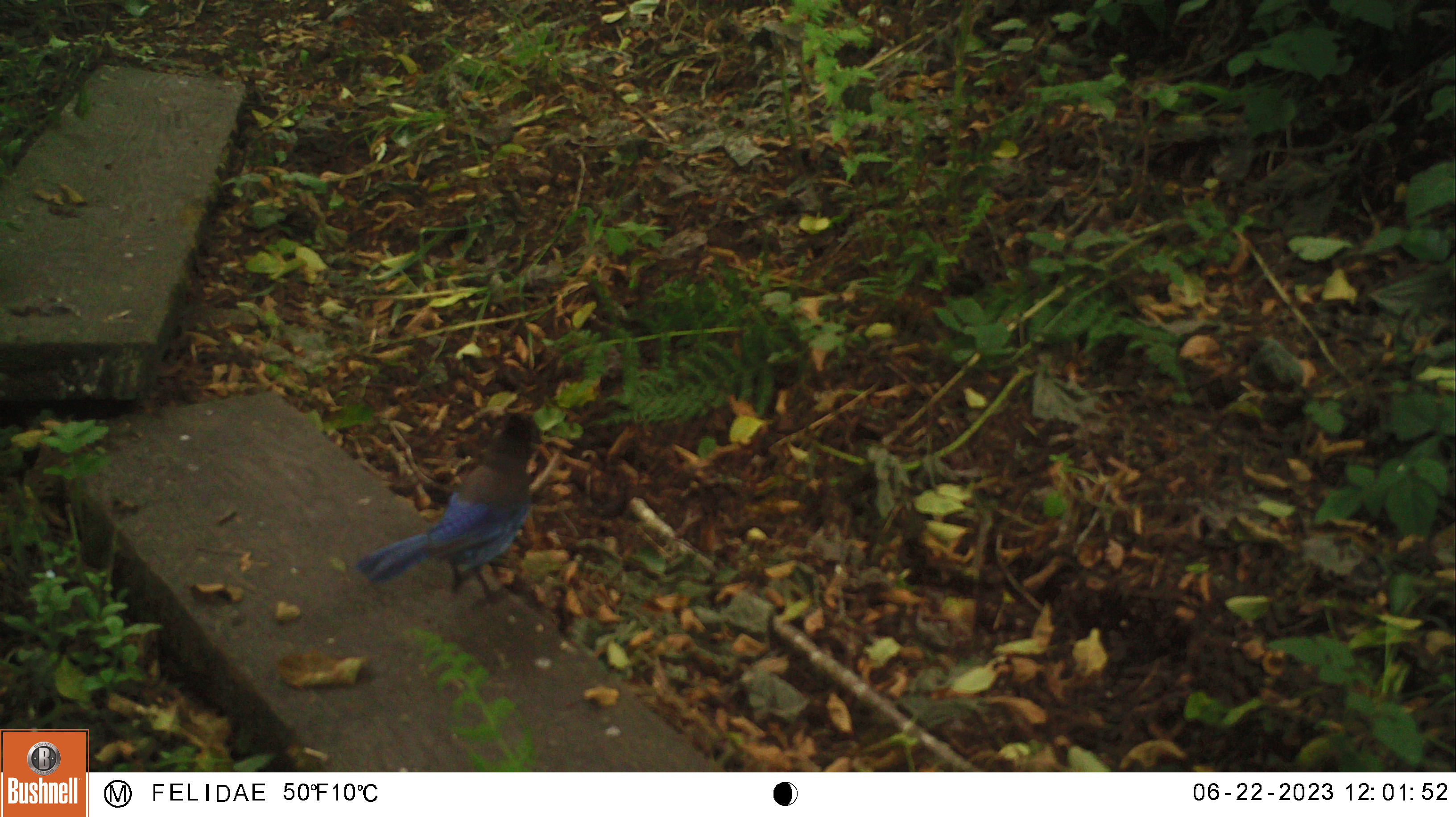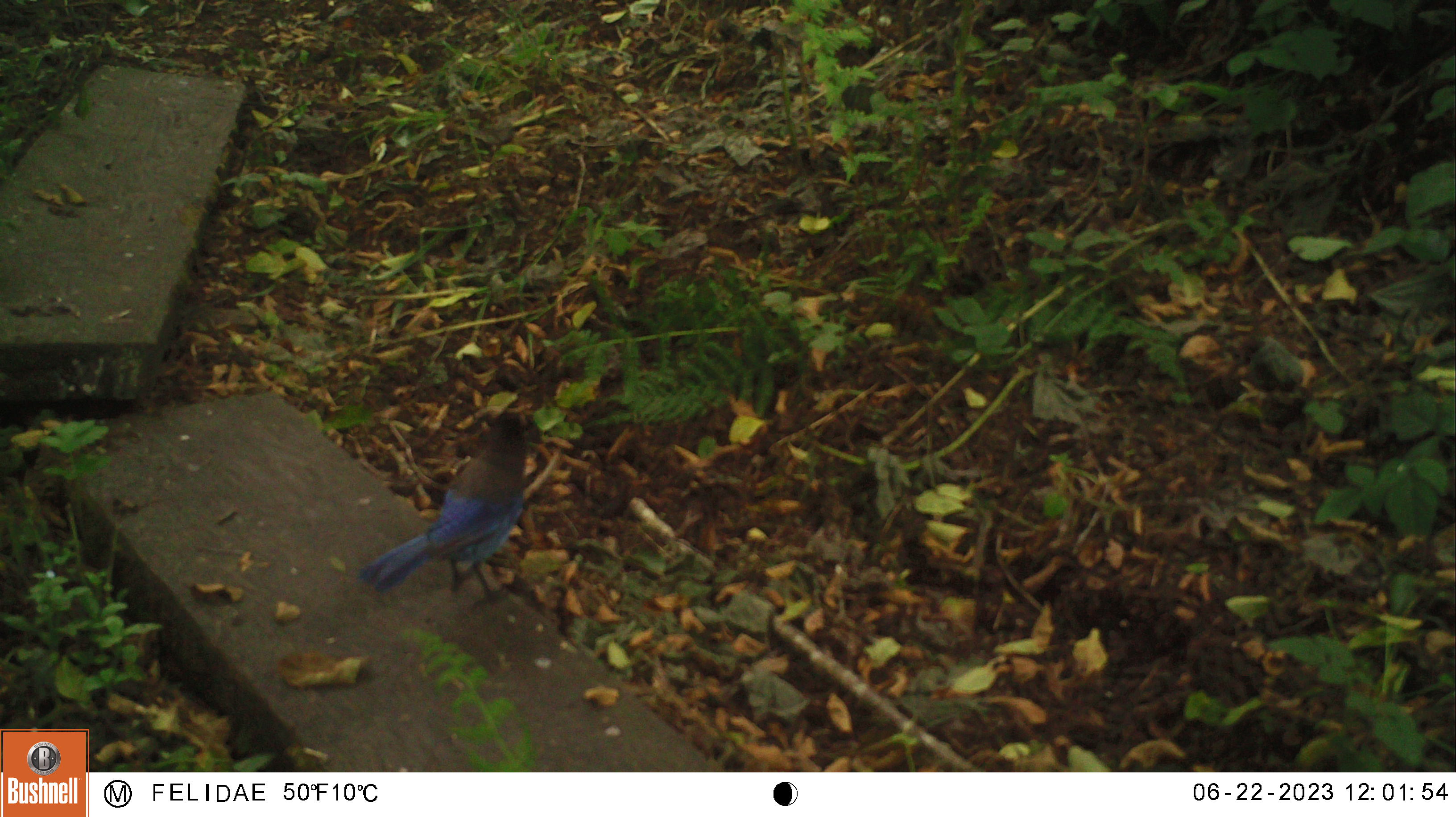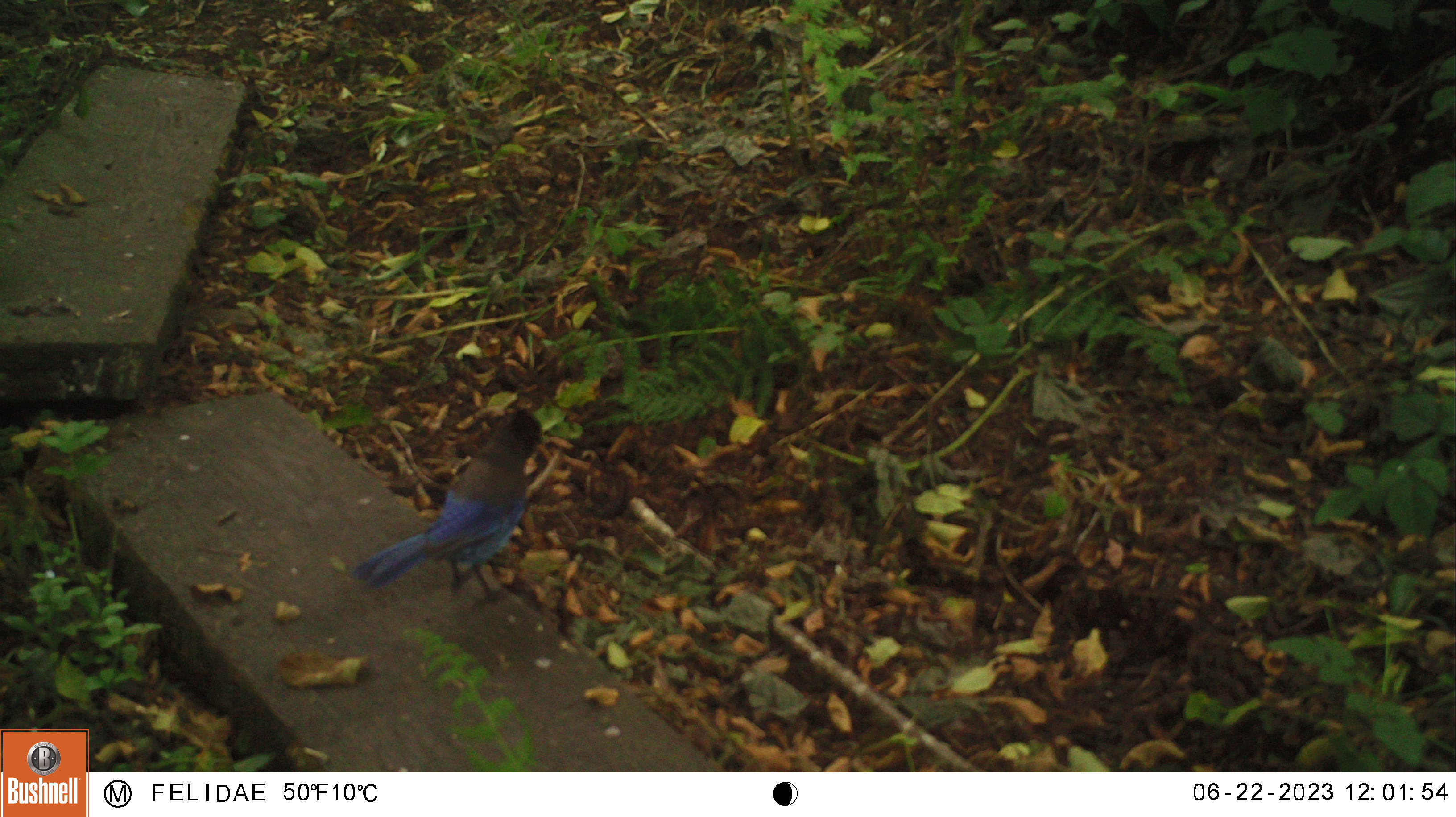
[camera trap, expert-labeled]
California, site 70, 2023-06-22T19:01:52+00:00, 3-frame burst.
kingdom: Animalia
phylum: Chordata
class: Aves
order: Passeriformes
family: Corvidae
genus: Cyanocitta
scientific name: Cyanocitta stelleri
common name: steller's jay